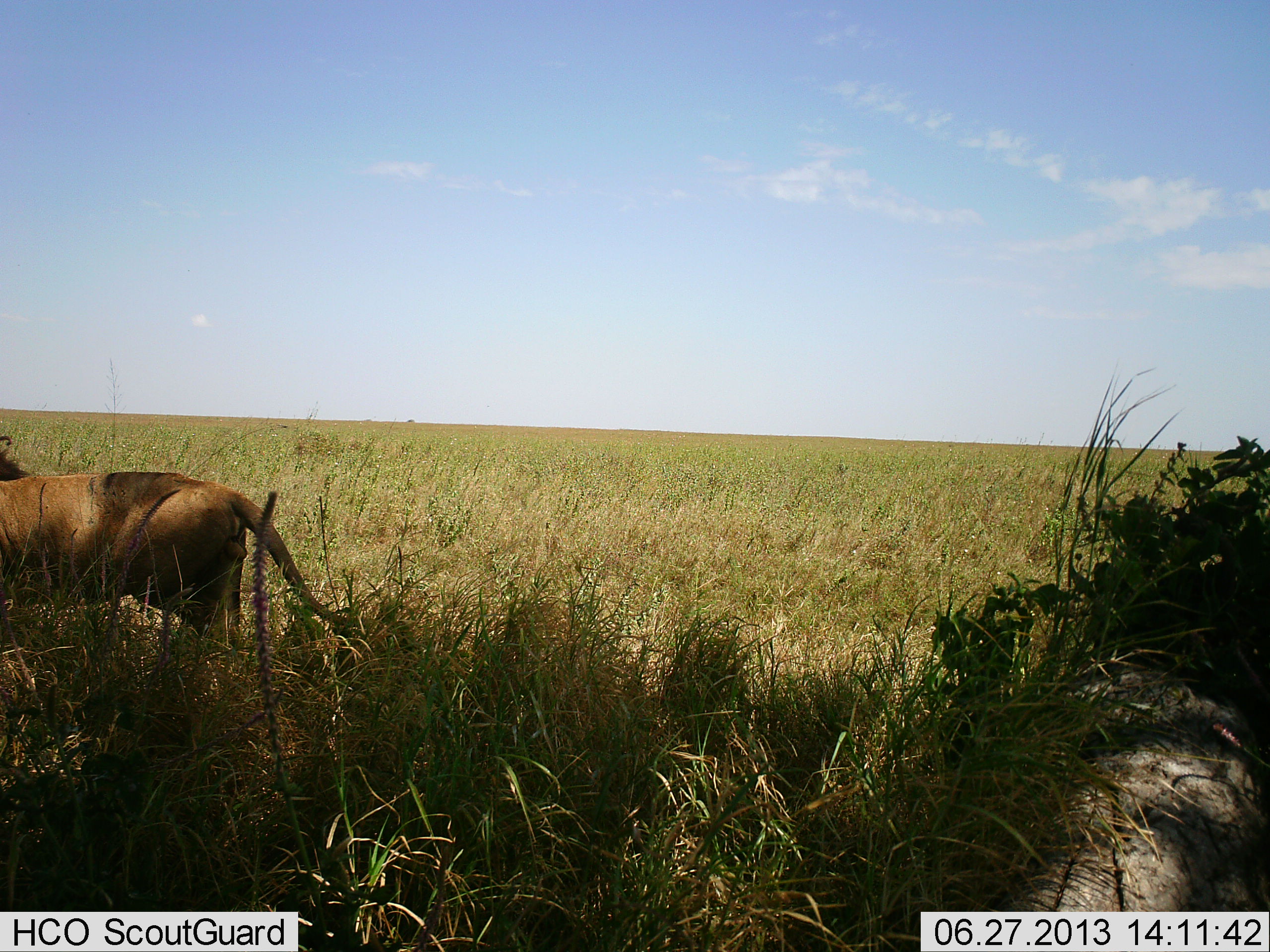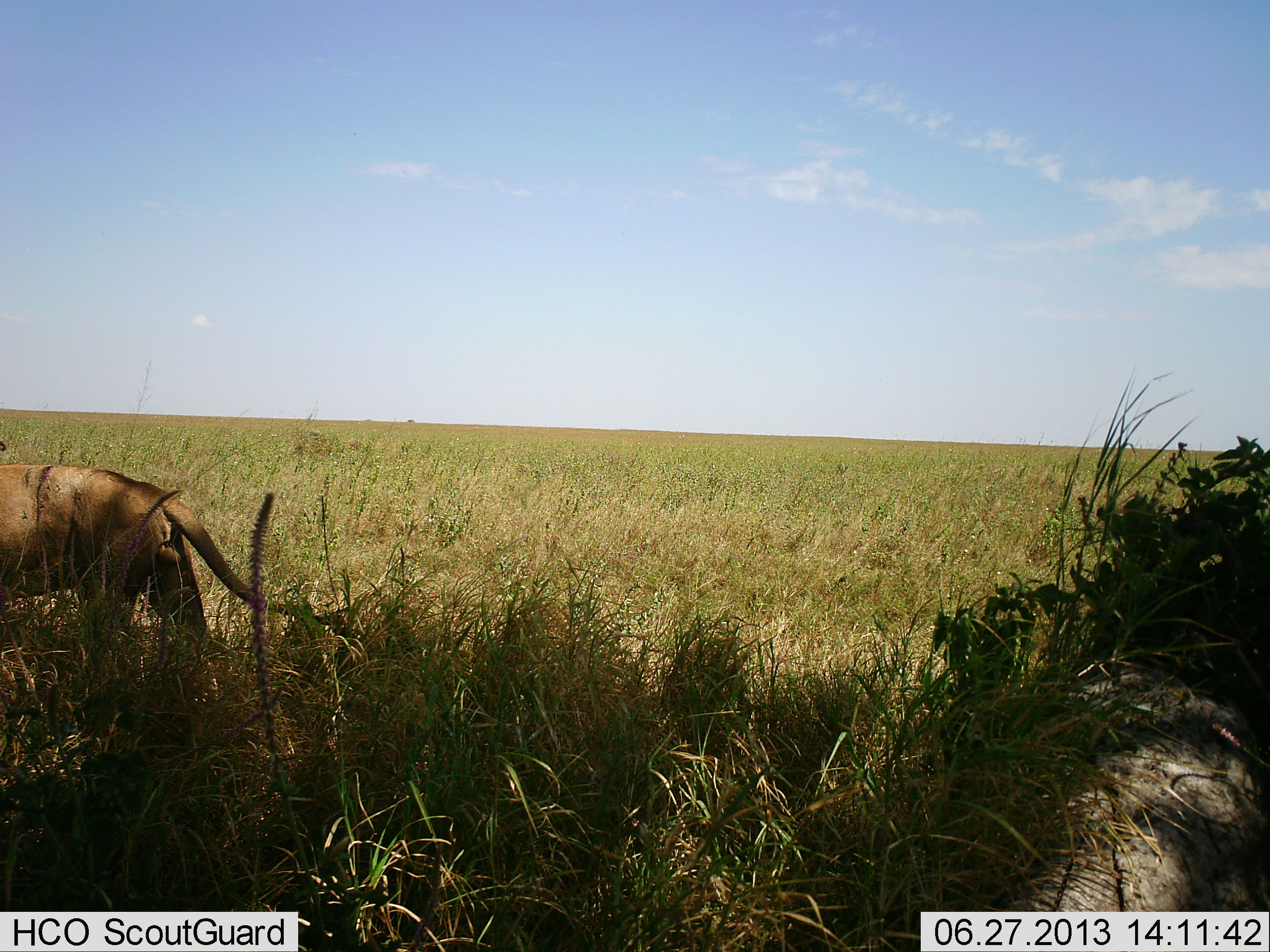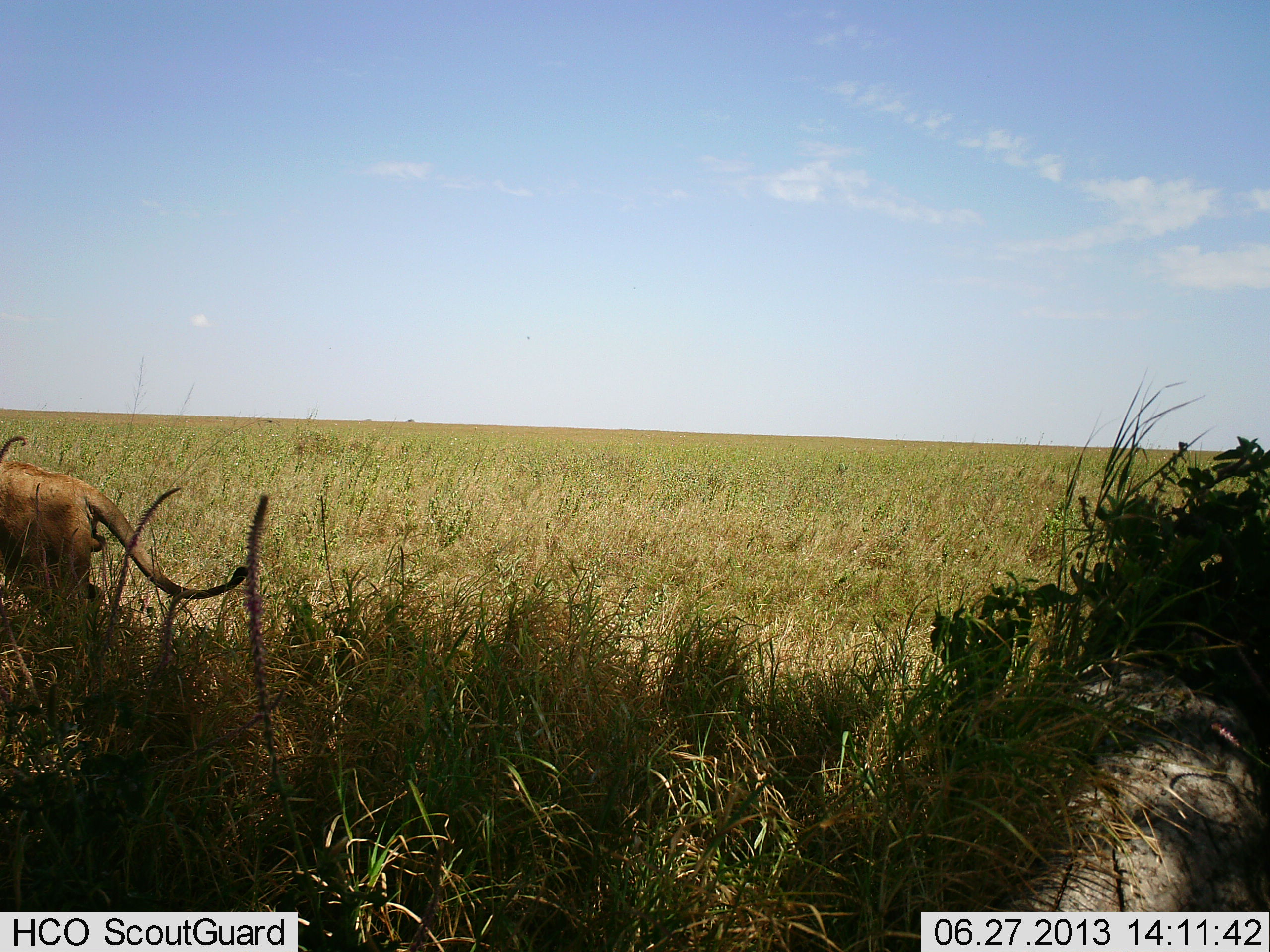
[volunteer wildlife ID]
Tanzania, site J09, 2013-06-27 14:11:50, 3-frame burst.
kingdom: Animalia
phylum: Chordata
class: Mammalia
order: Carnivora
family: Felidae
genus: Panthera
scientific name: Panthera leo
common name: lion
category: lionmale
Lionmale (lion) (Panthera leo), count 1. Behavior (volunteer vote fractions): standing 0%, resting 0%, moving 100%, interacting 0%. Young present (vote fraction): 0%. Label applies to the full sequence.